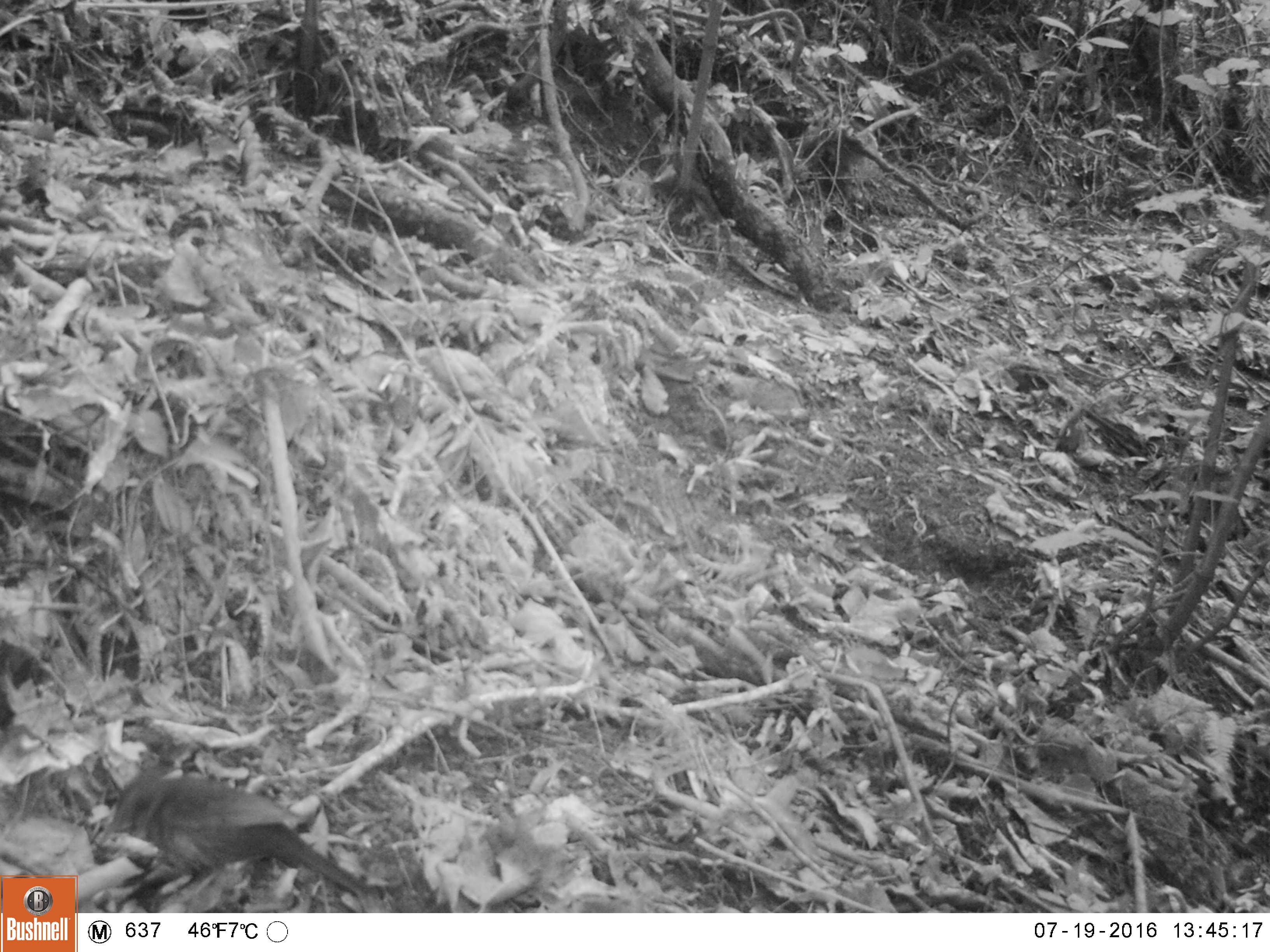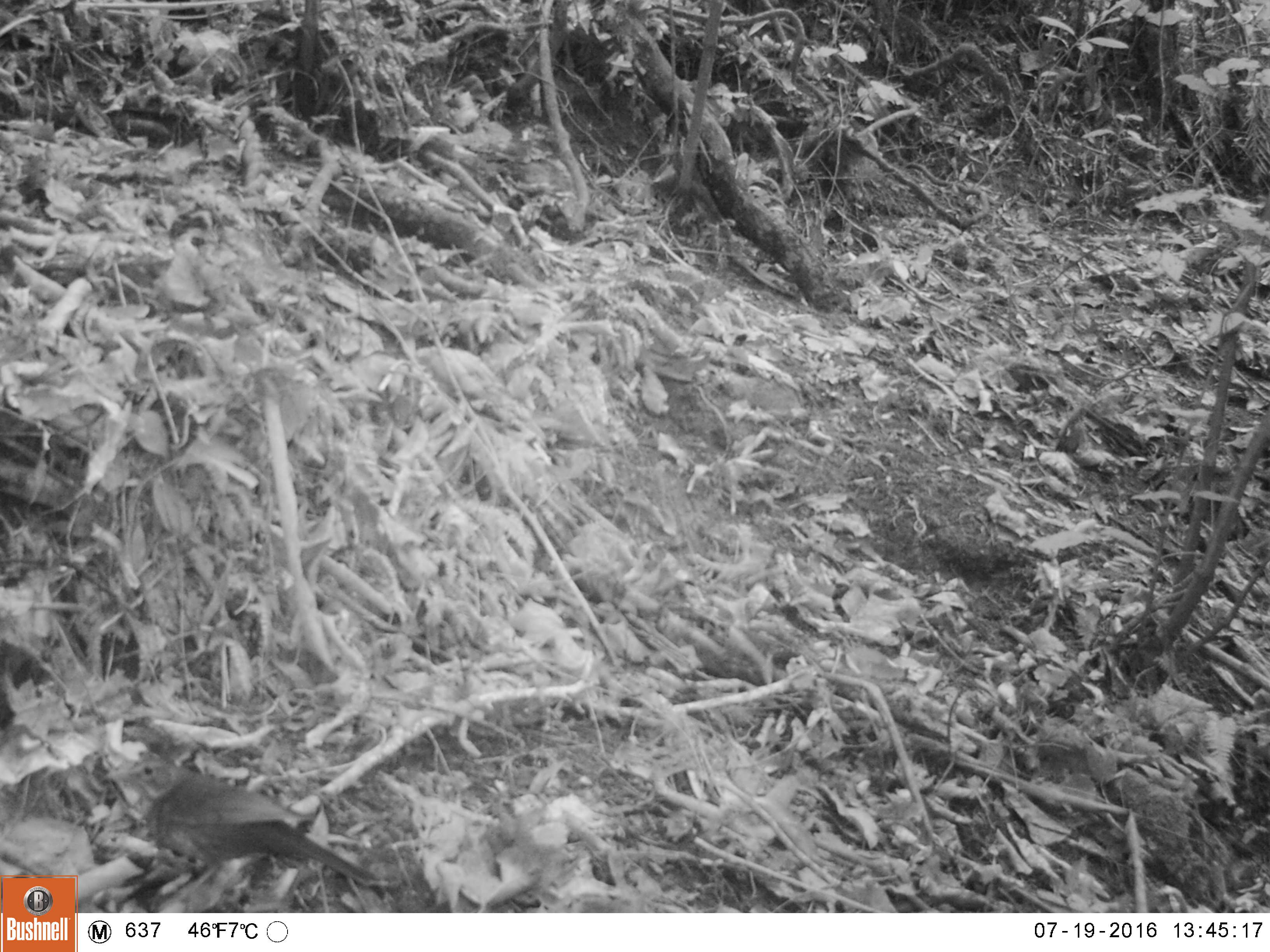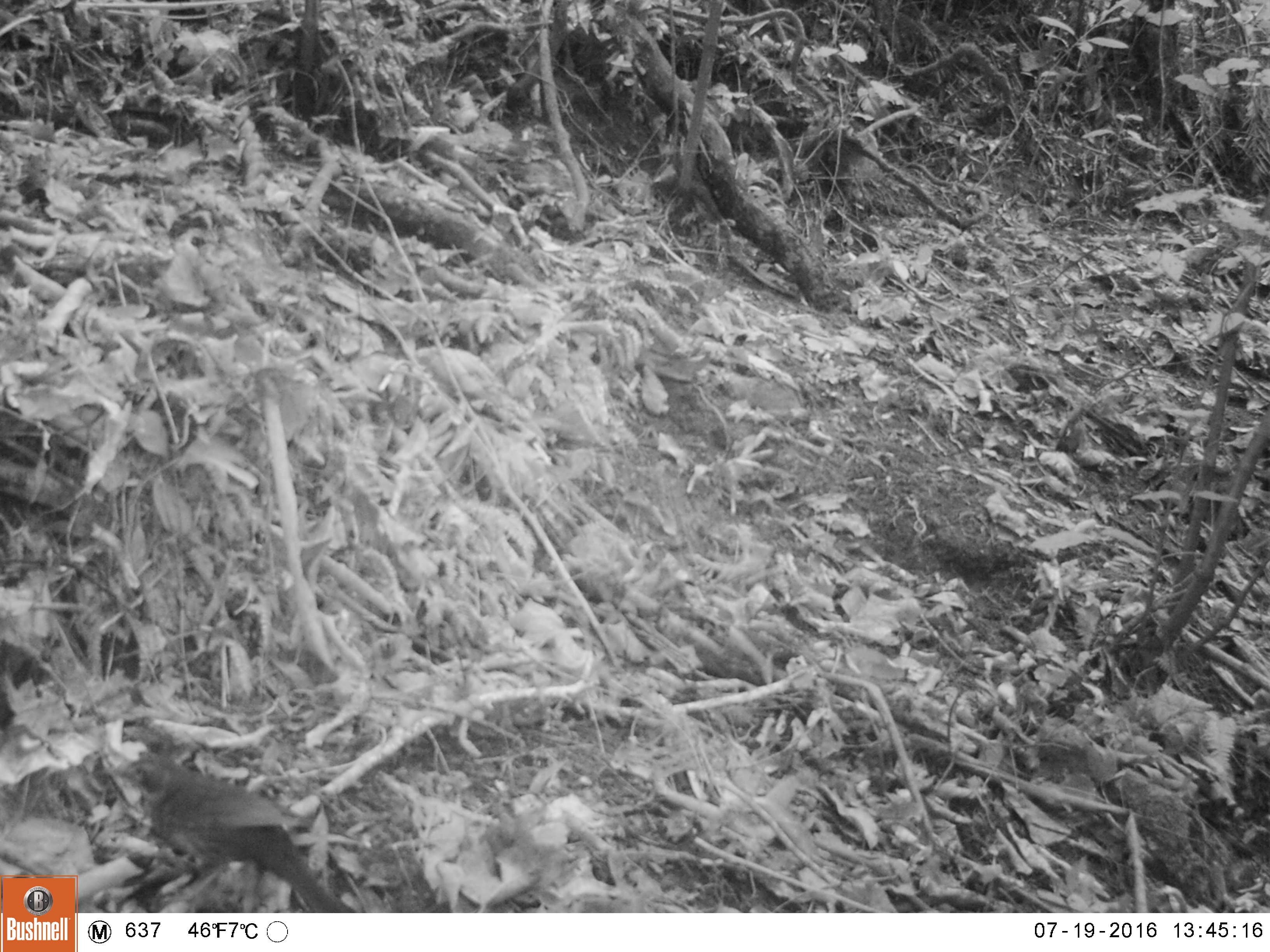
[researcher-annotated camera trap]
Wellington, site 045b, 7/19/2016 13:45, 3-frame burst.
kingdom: Animalia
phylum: Chordata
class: Aves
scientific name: Aves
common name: bird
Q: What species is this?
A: Bird (Aves).